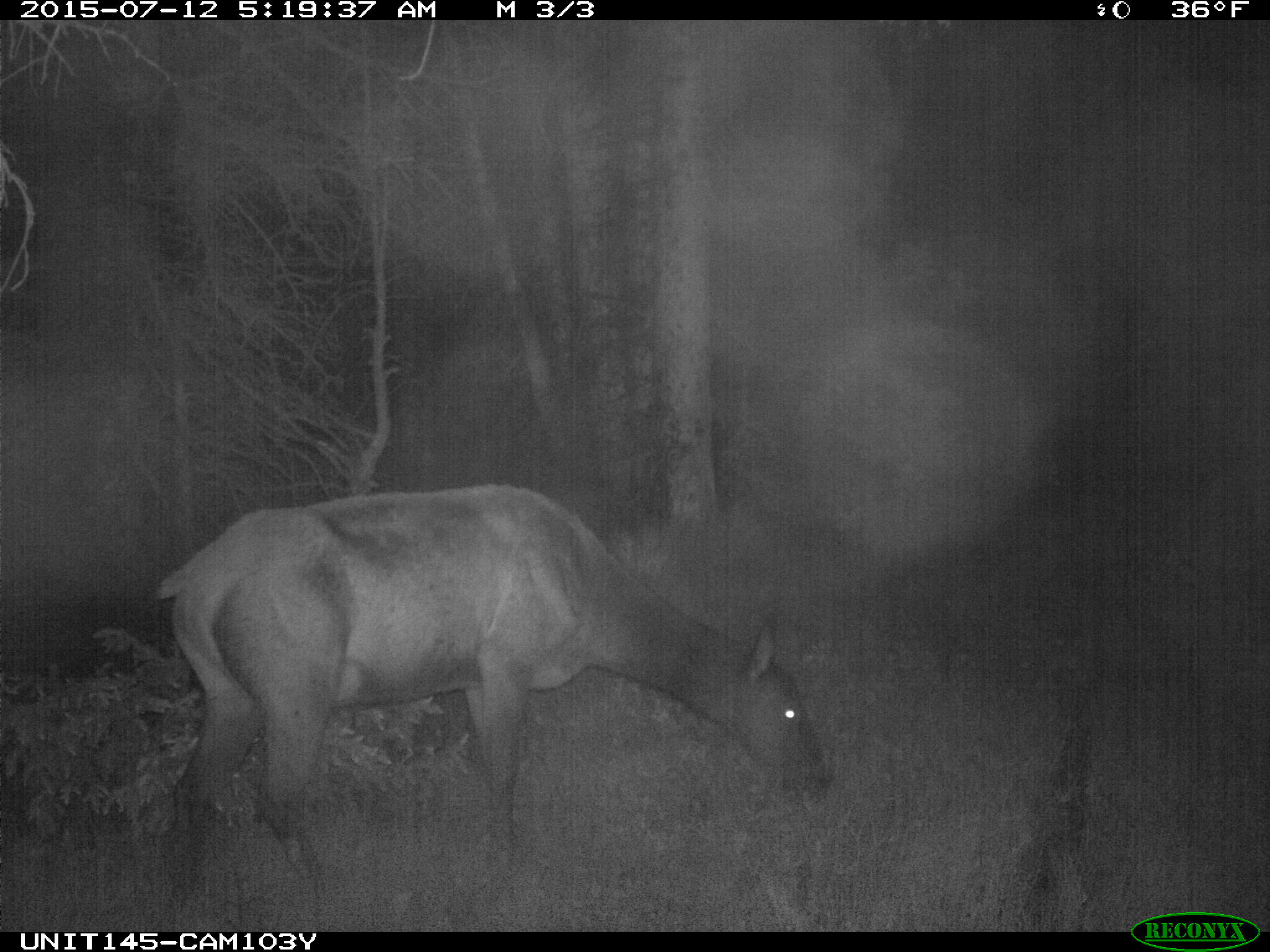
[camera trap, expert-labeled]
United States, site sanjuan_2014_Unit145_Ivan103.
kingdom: Animalia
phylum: Chordata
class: Mammalia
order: Artiodactyla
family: Cervidae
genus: Cervus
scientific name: Cervus elaphus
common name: red deer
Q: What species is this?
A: Cervus elaphus (red deer).